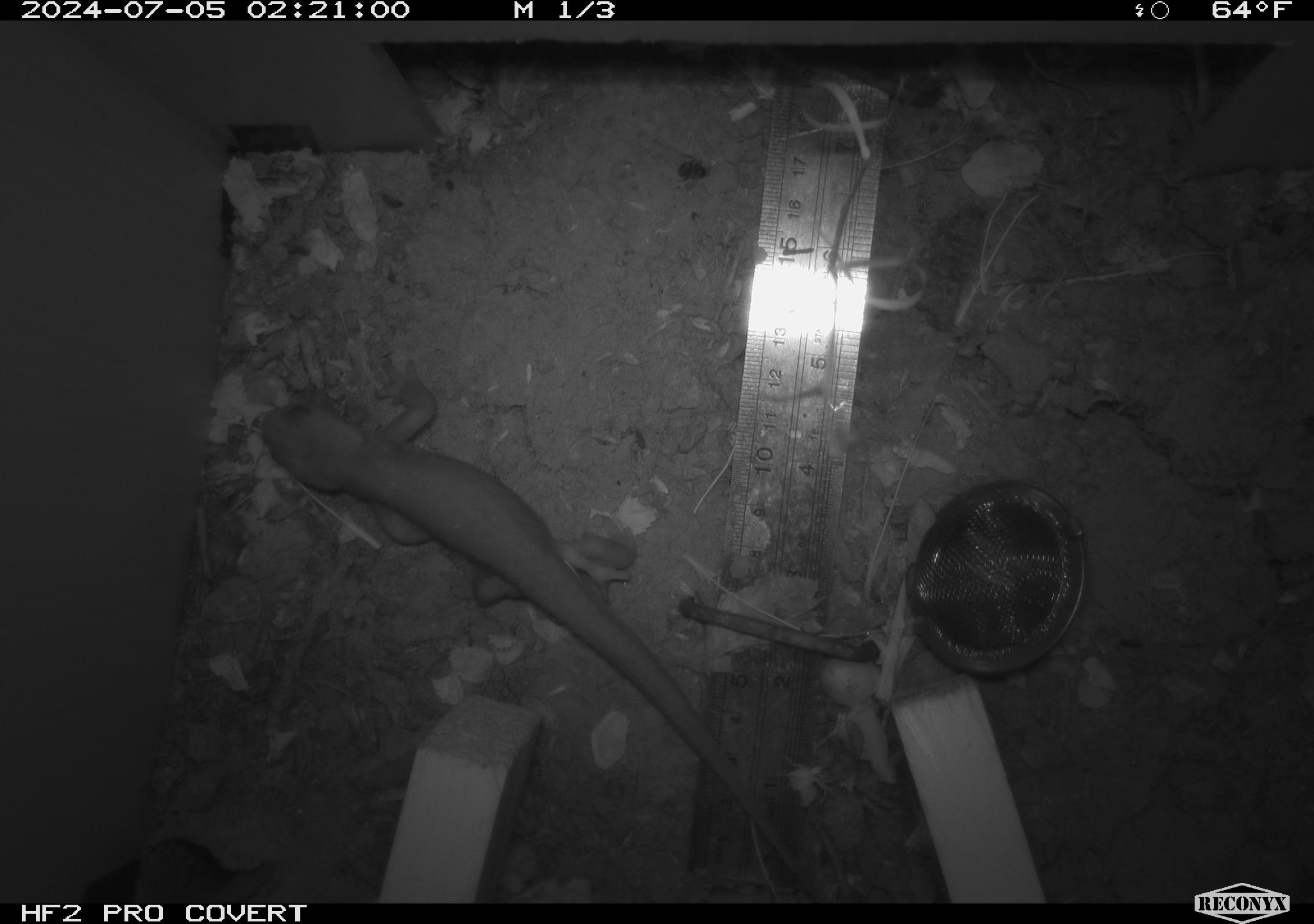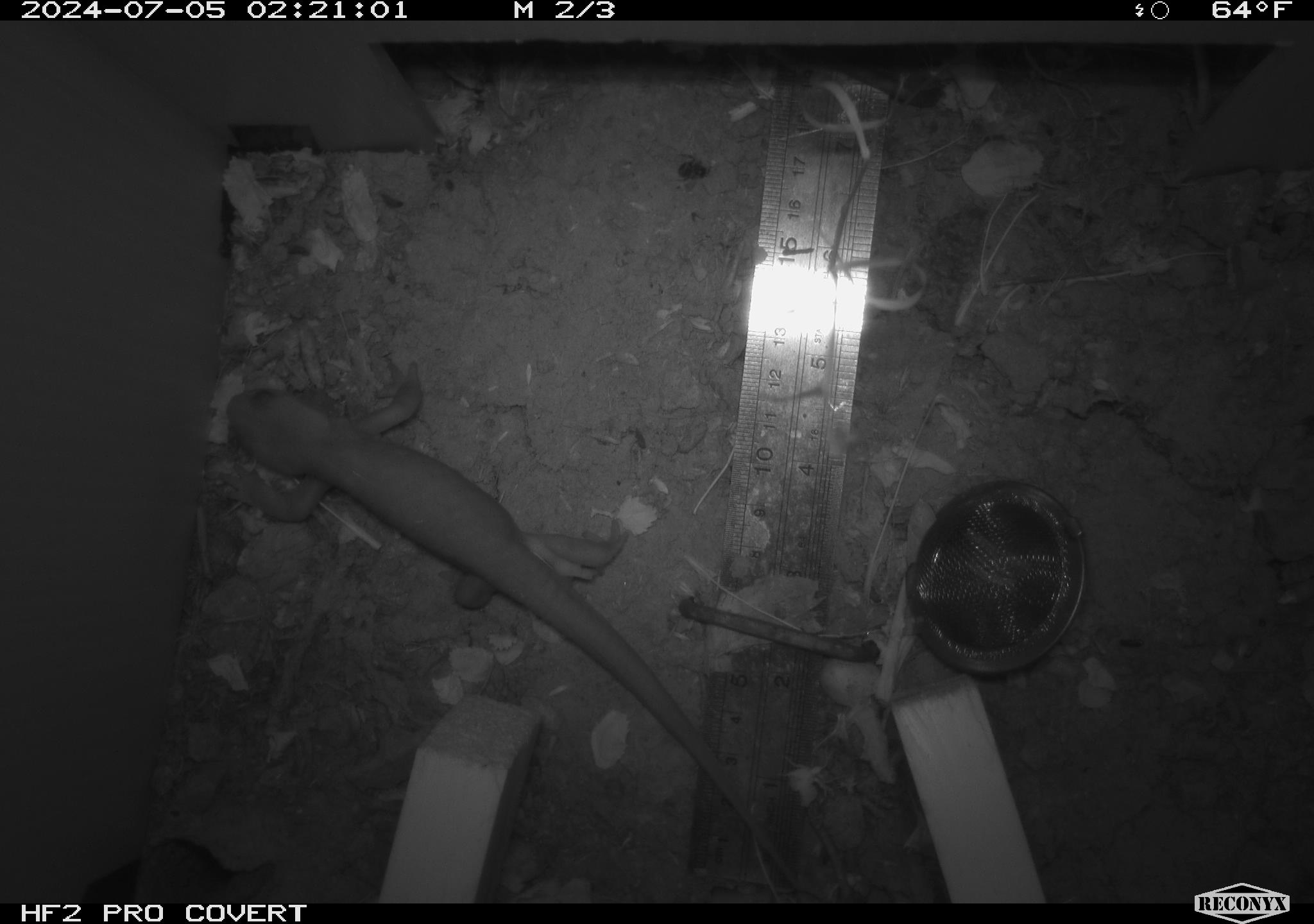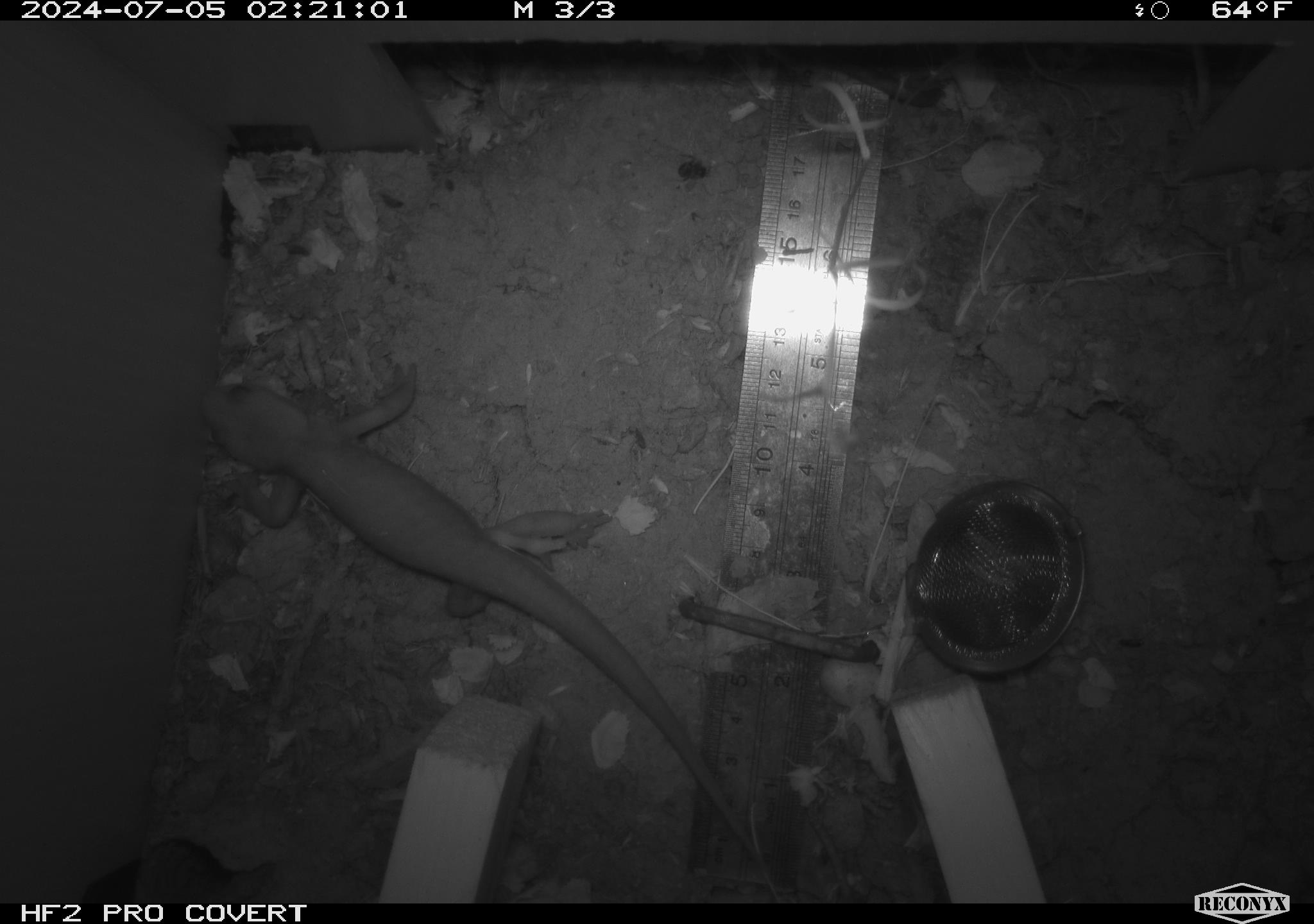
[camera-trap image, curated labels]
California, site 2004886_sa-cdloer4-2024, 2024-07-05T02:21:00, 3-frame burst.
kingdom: Animalia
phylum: Chordata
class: Amphibia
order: Caudata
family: Salamandridae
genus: Taricha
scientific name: Taricha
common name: pacific newts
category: taricha species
Taricha species (pacific newts) (Taricha).